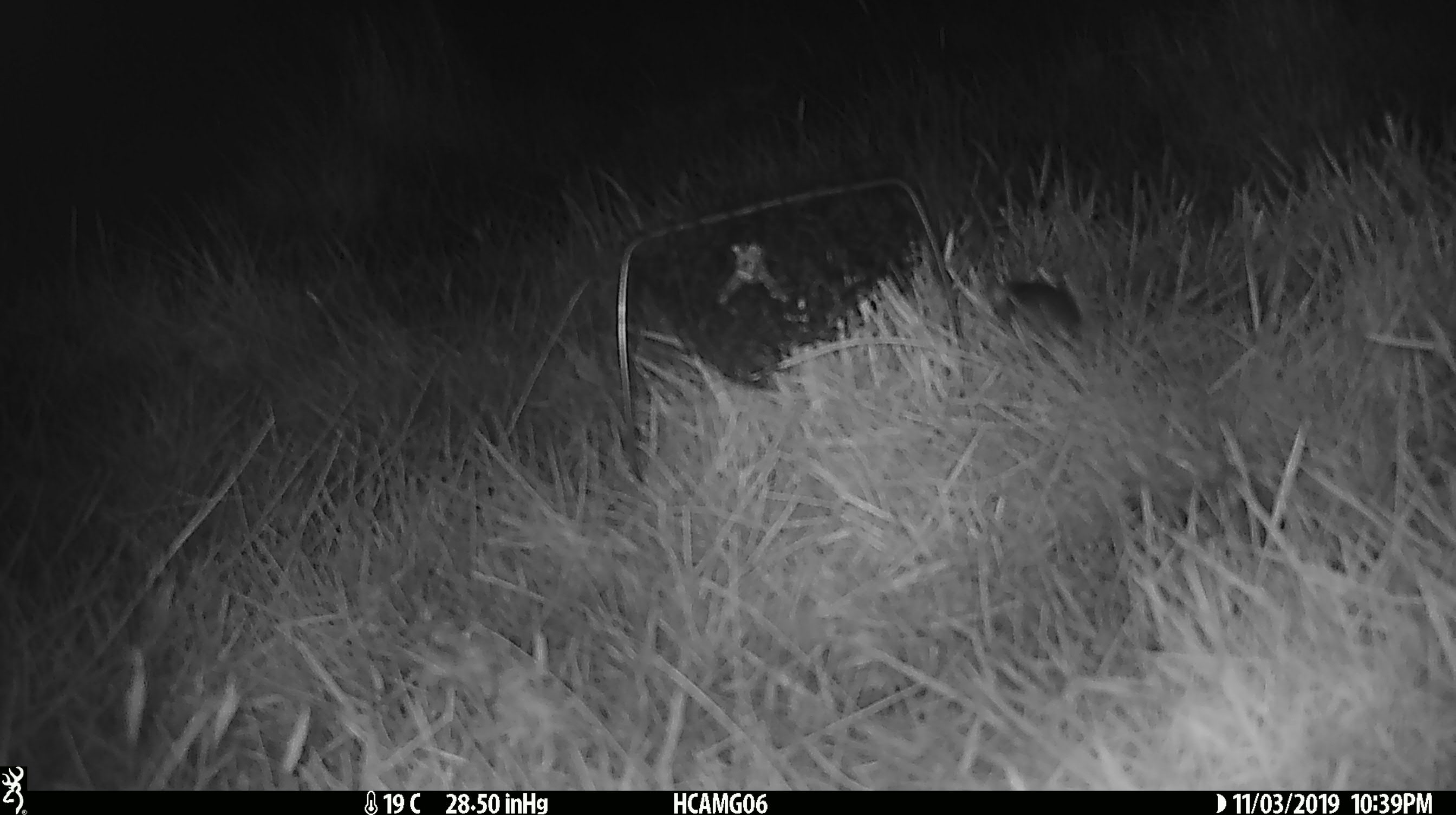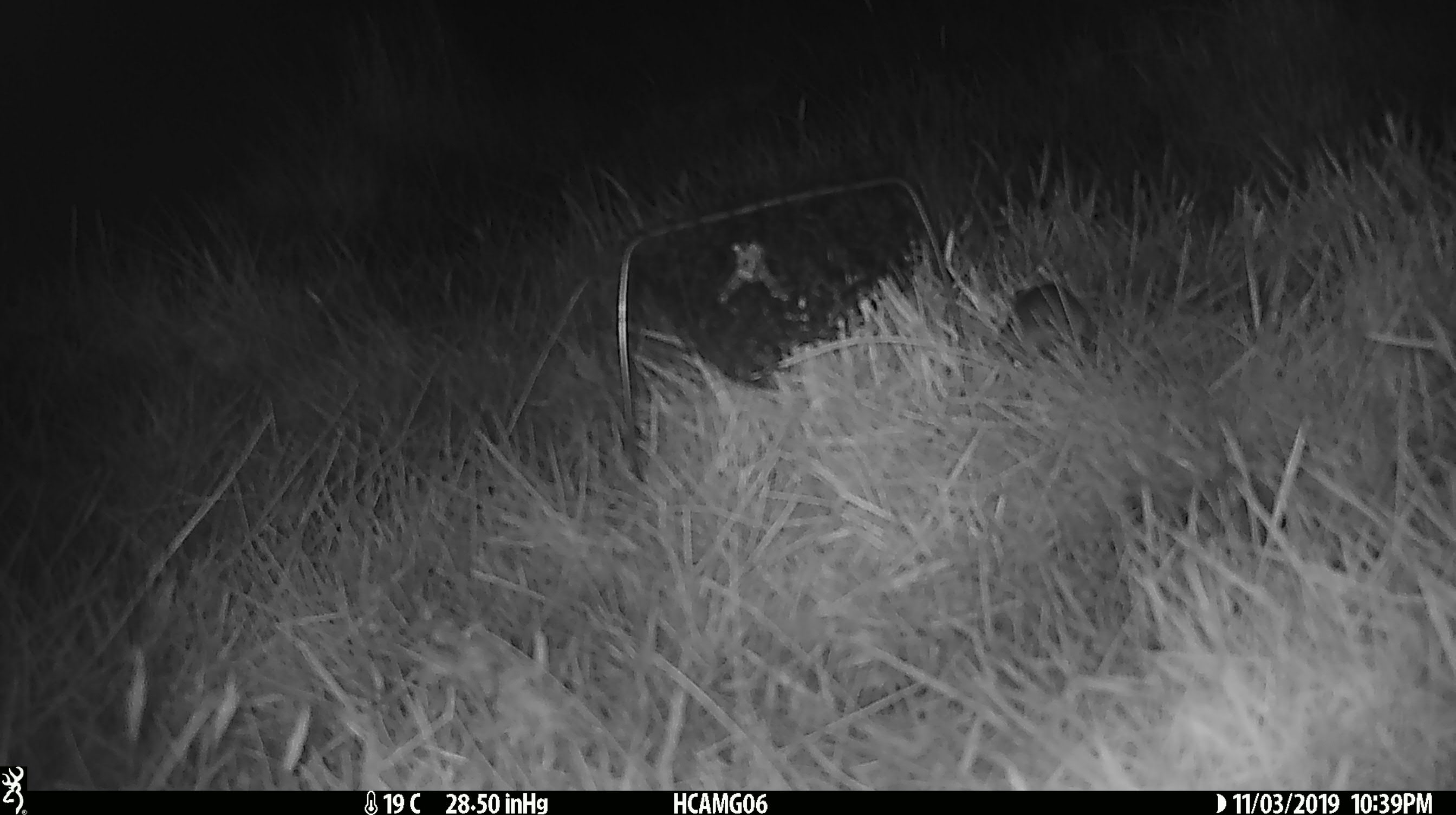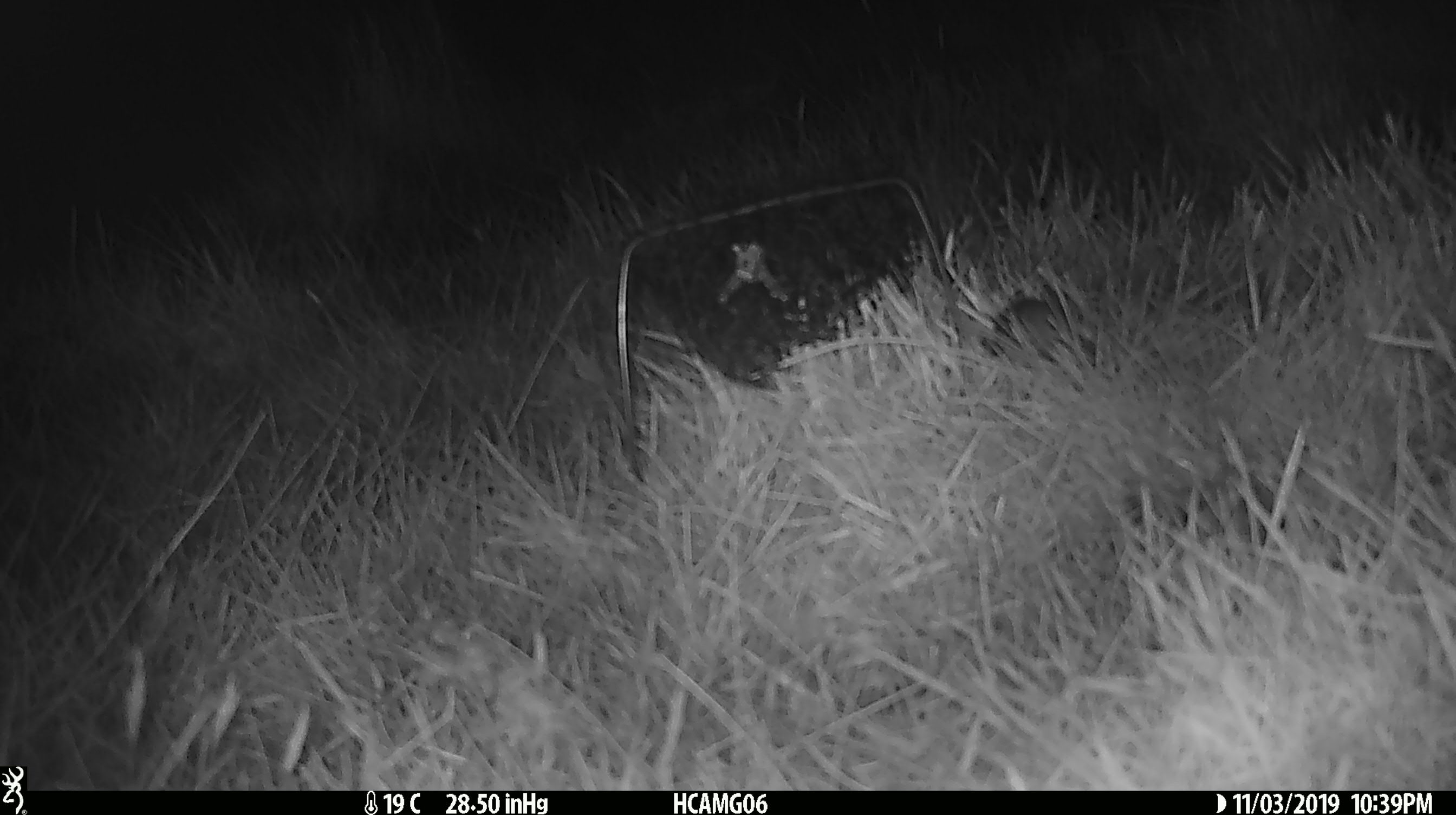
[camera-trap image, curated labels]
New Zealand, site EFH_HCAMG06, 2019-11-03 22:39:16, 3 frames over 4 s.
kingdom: Animalia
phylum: Chordata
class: Mammalia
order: Rodentia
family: Muridae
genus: Mus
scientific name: Mus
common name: mouse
Mouse (Mus).